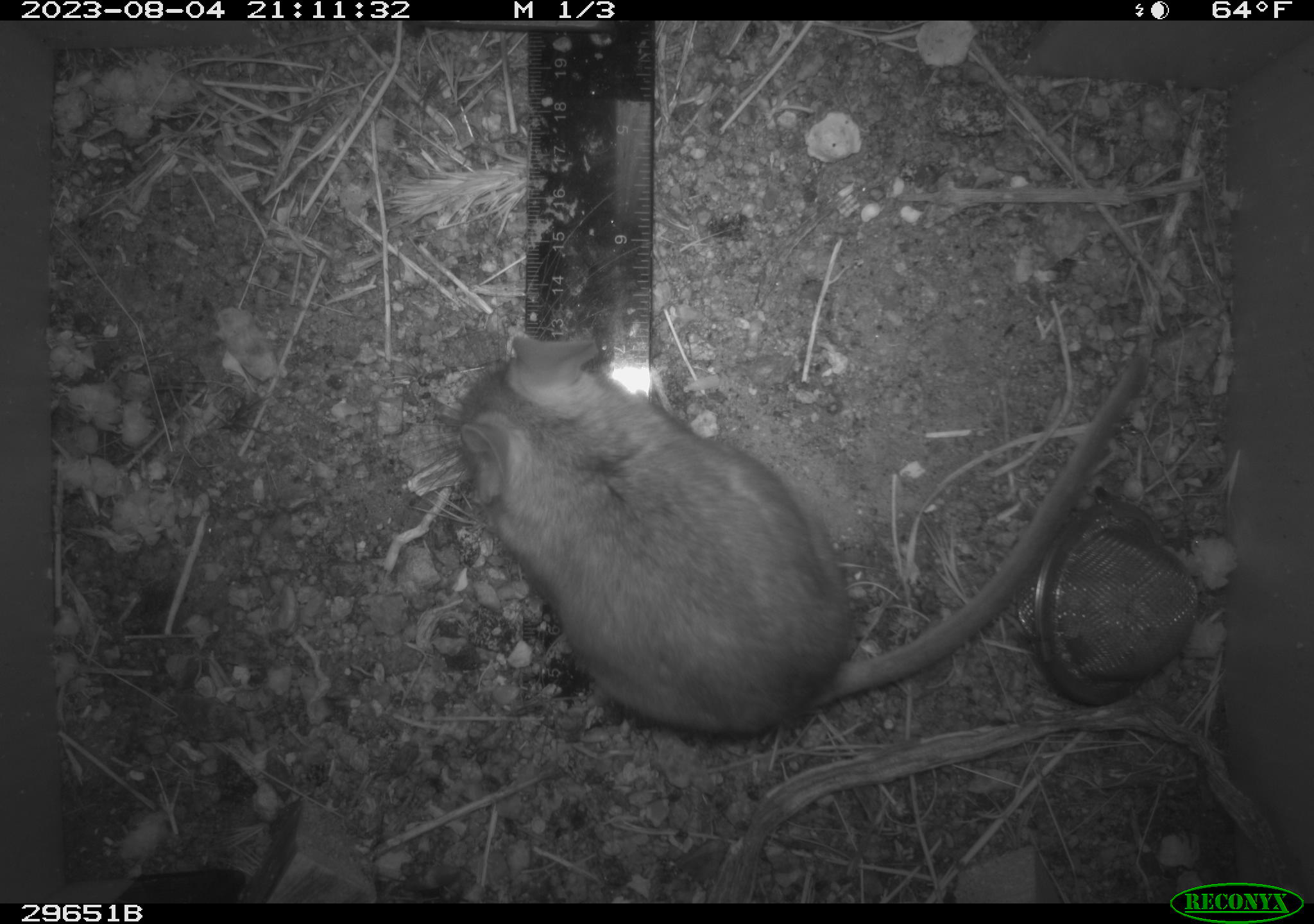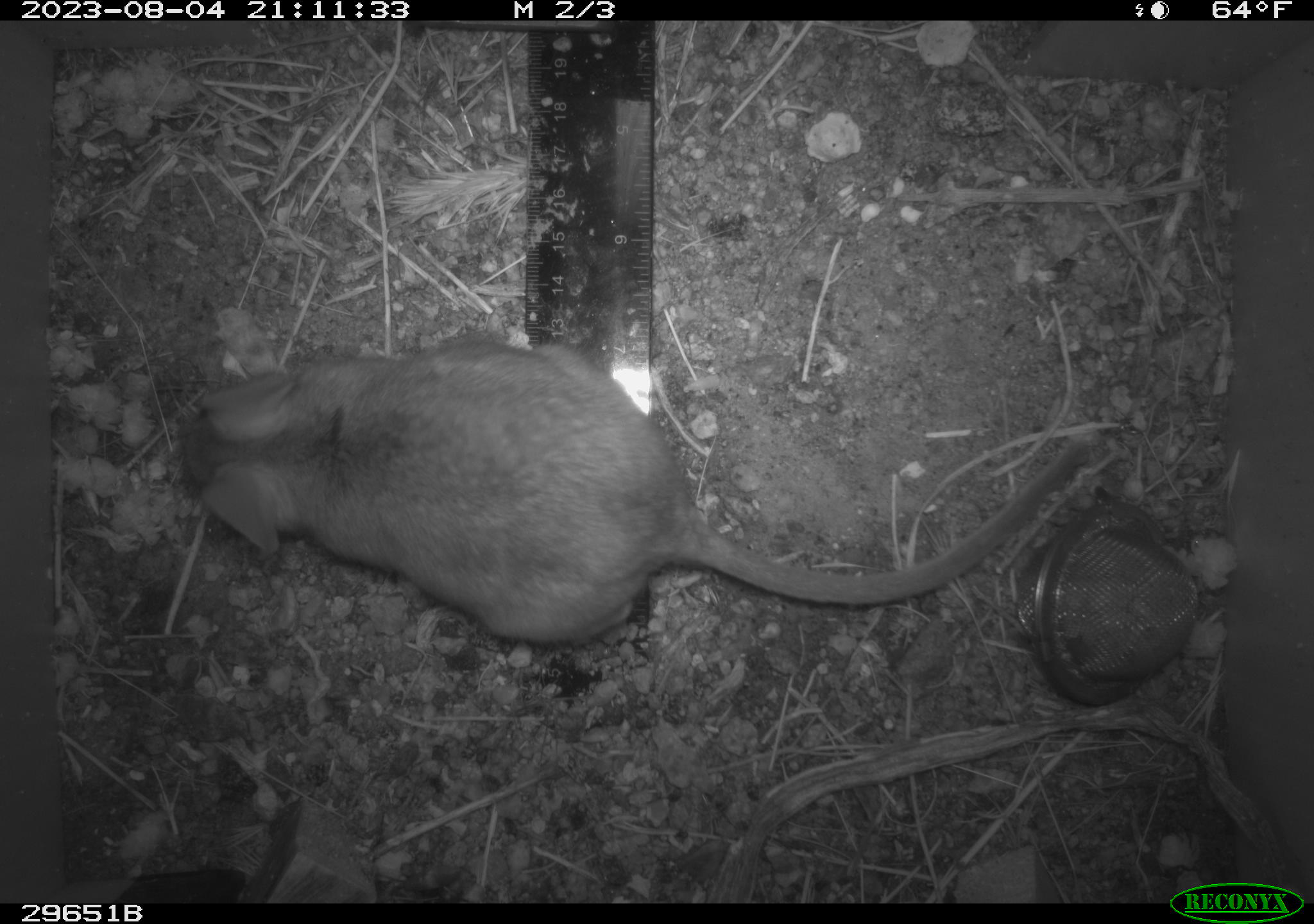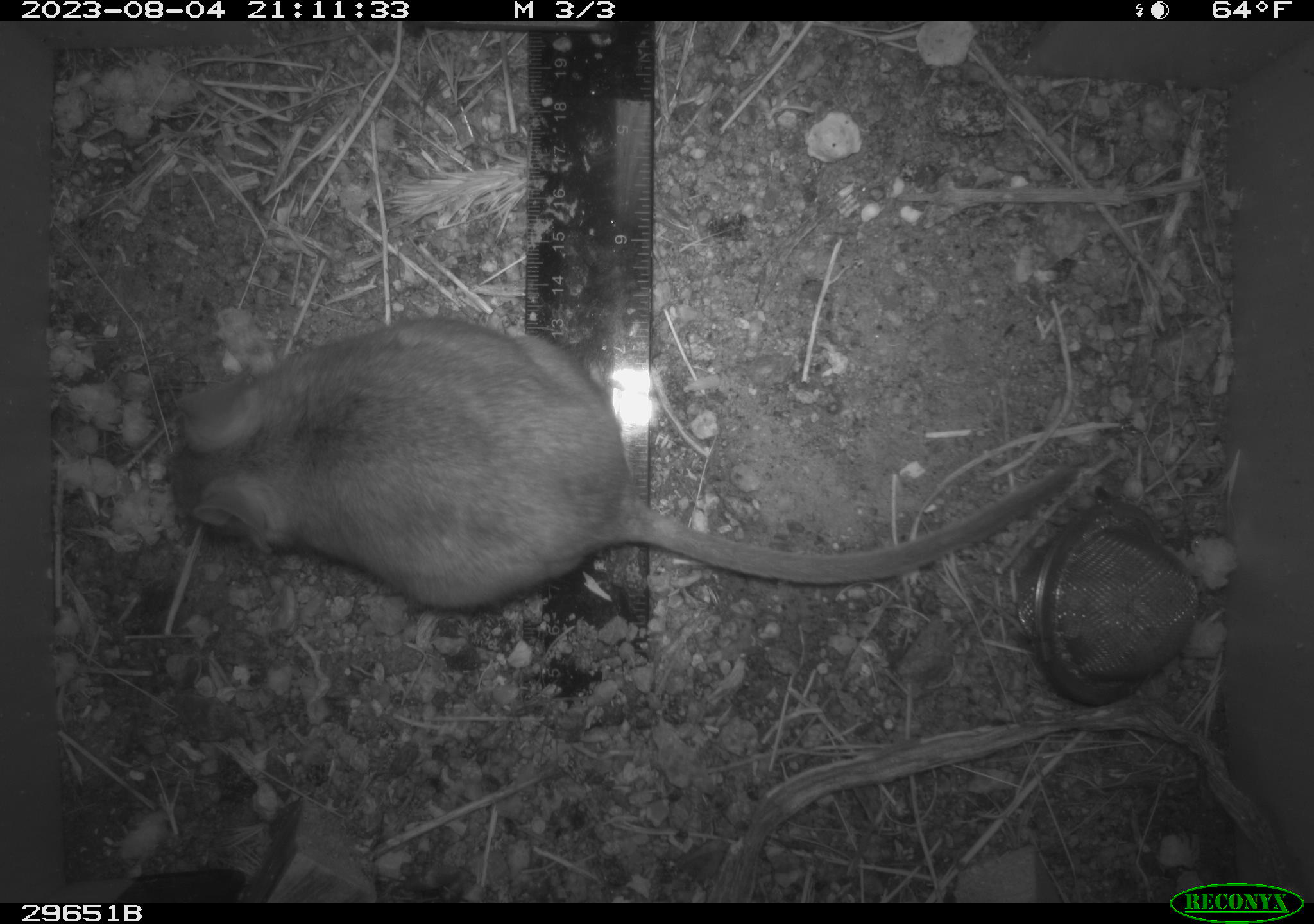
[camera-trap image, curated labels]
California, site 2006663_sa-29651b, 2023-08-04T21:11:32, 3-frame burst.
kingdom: Animalia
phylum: Chordata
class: Mammalia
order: Rodentia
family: Cricetidae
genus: Neotoma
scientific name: Neotoma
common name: pack rat or woodrat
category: neotoma species